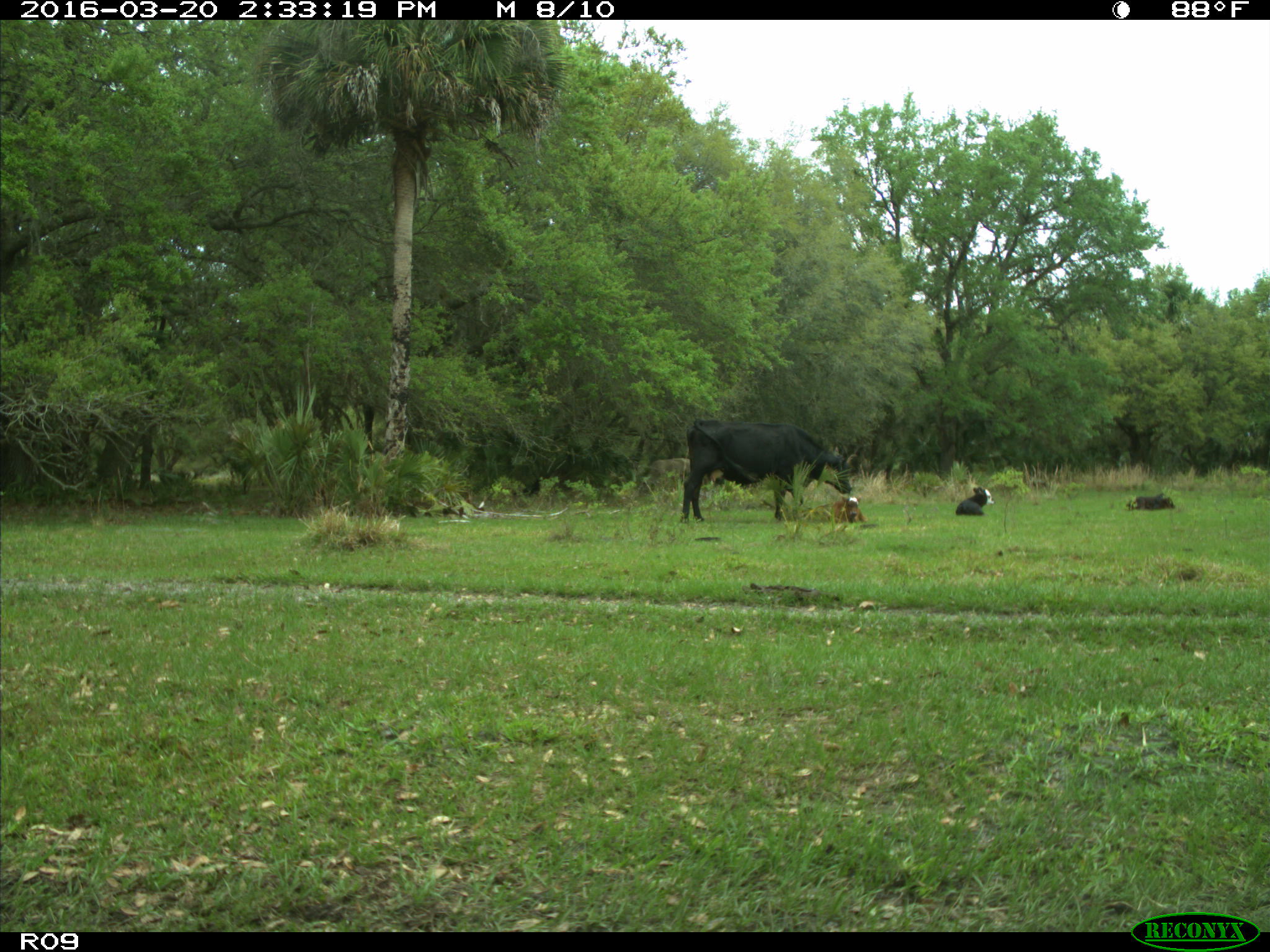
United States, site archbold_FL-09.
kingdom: Animalia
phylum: Chordata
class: Mammalia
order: Artiodactyla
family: Bovidae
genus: Bos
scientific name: Bos taurus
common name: domestic cow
Bos taurus (domestic cow).